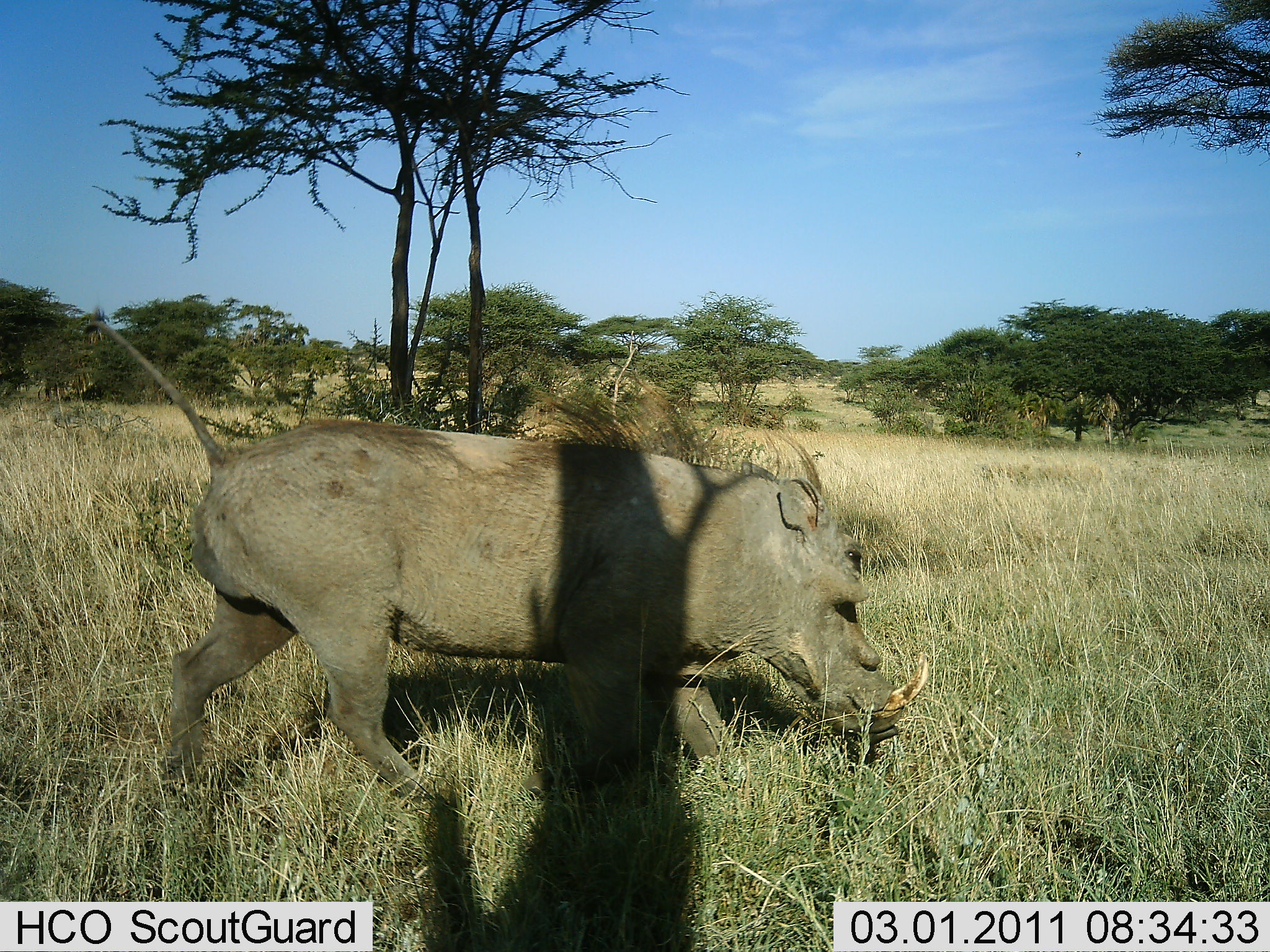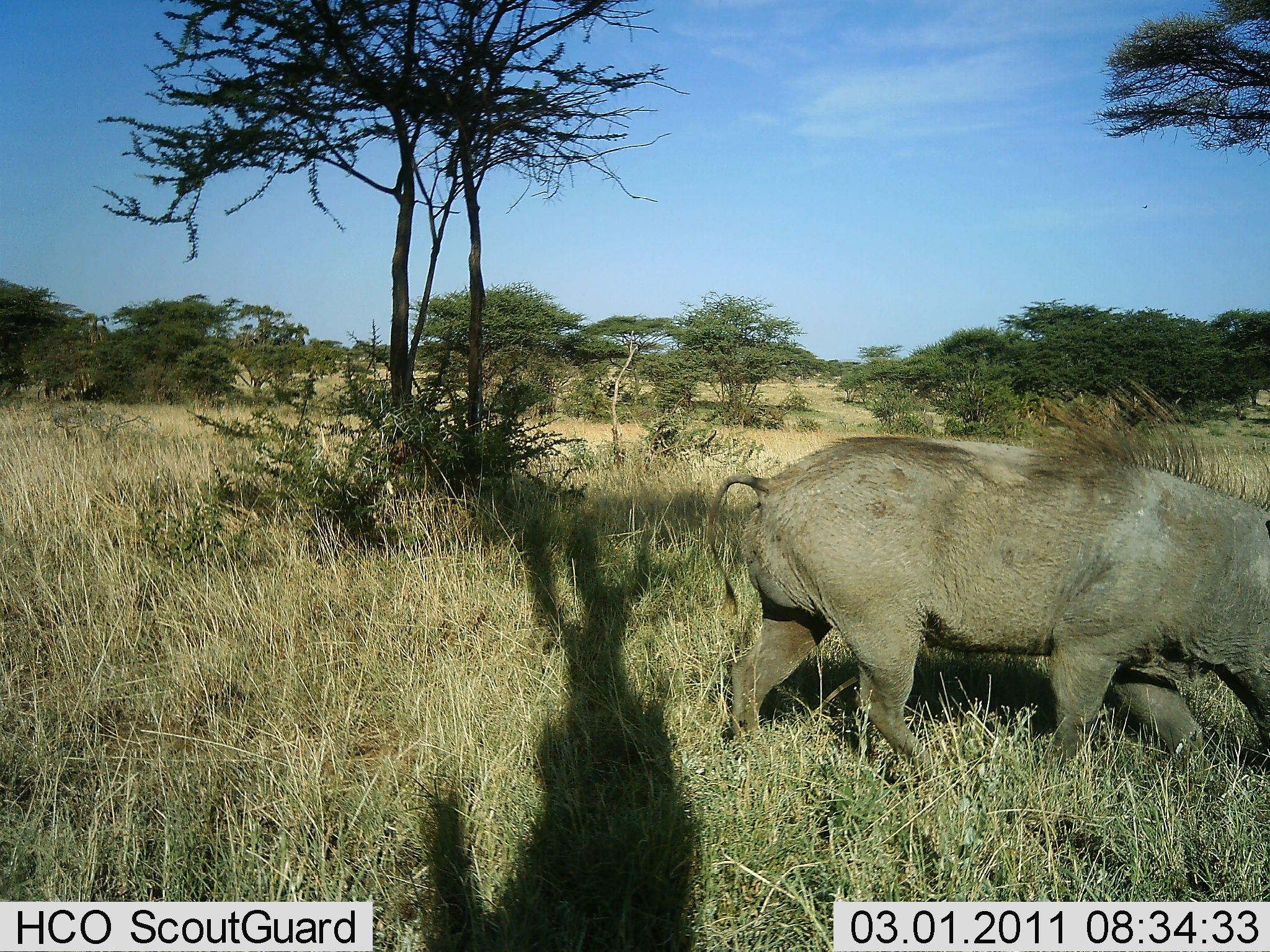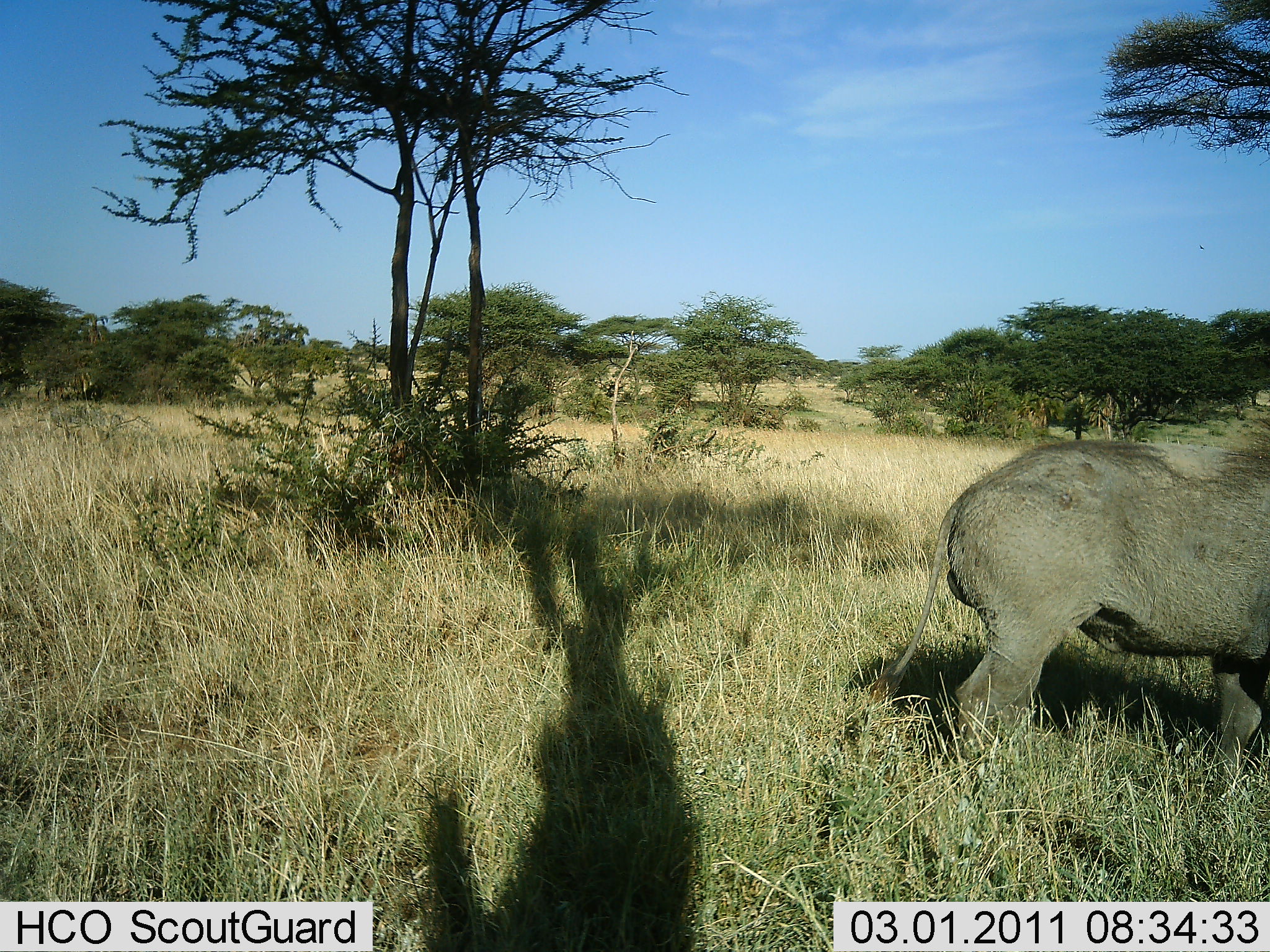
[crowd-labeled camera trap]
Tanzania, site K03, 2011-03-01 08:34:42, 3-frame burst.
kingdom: Animalia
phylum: Chordata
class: Mammalia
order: Artiodactyla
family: Suidae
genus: Phacochoerus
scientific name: Phacochoerus africanus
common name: warthog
Warthog (Phacochoerus africanus), count 1. Behavior (volunteer vote fractions): standing 10%, resting 0%, moving 100%, interacting 0%. Young present (vote fraction): 0%. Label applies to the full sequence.